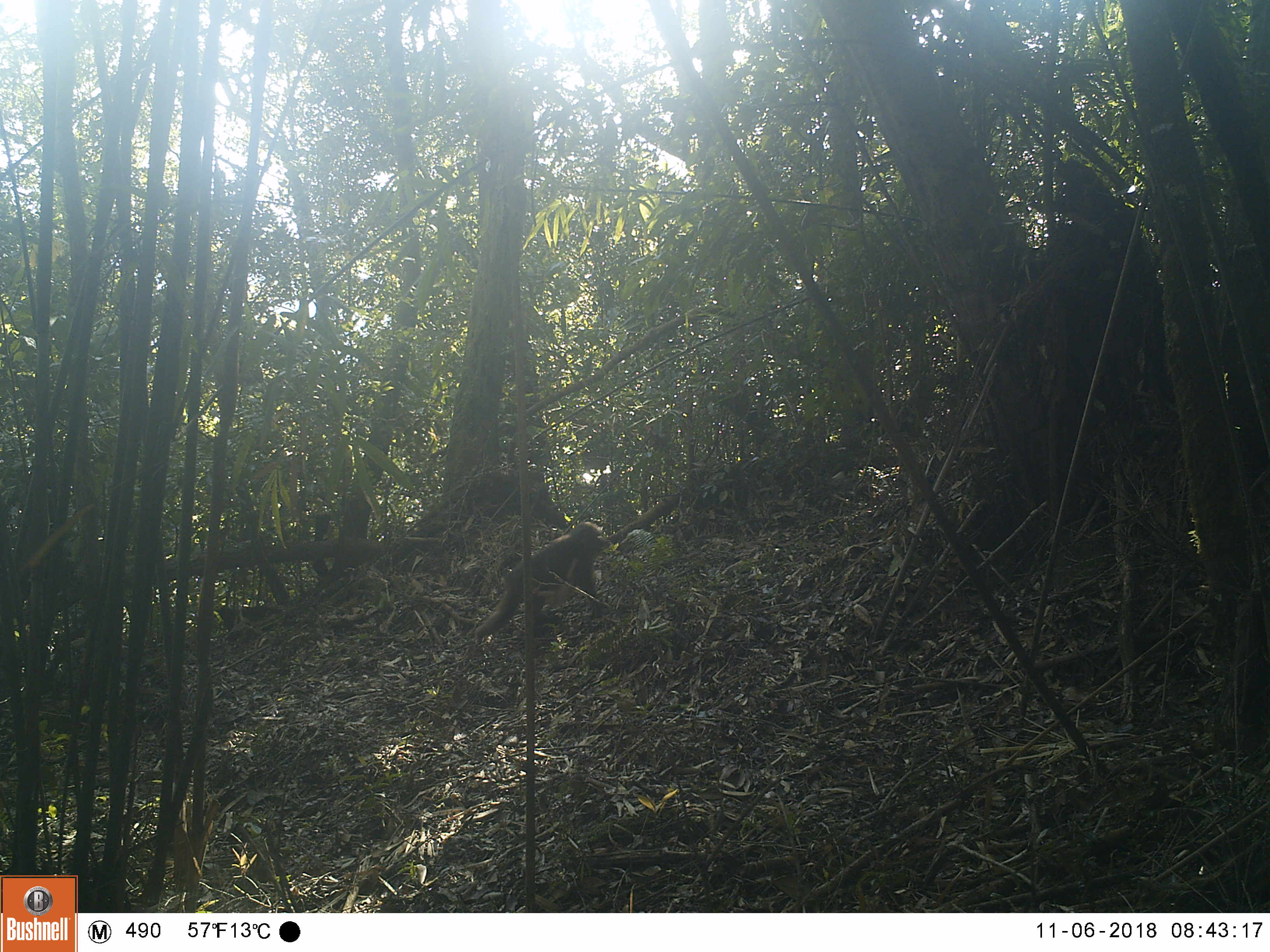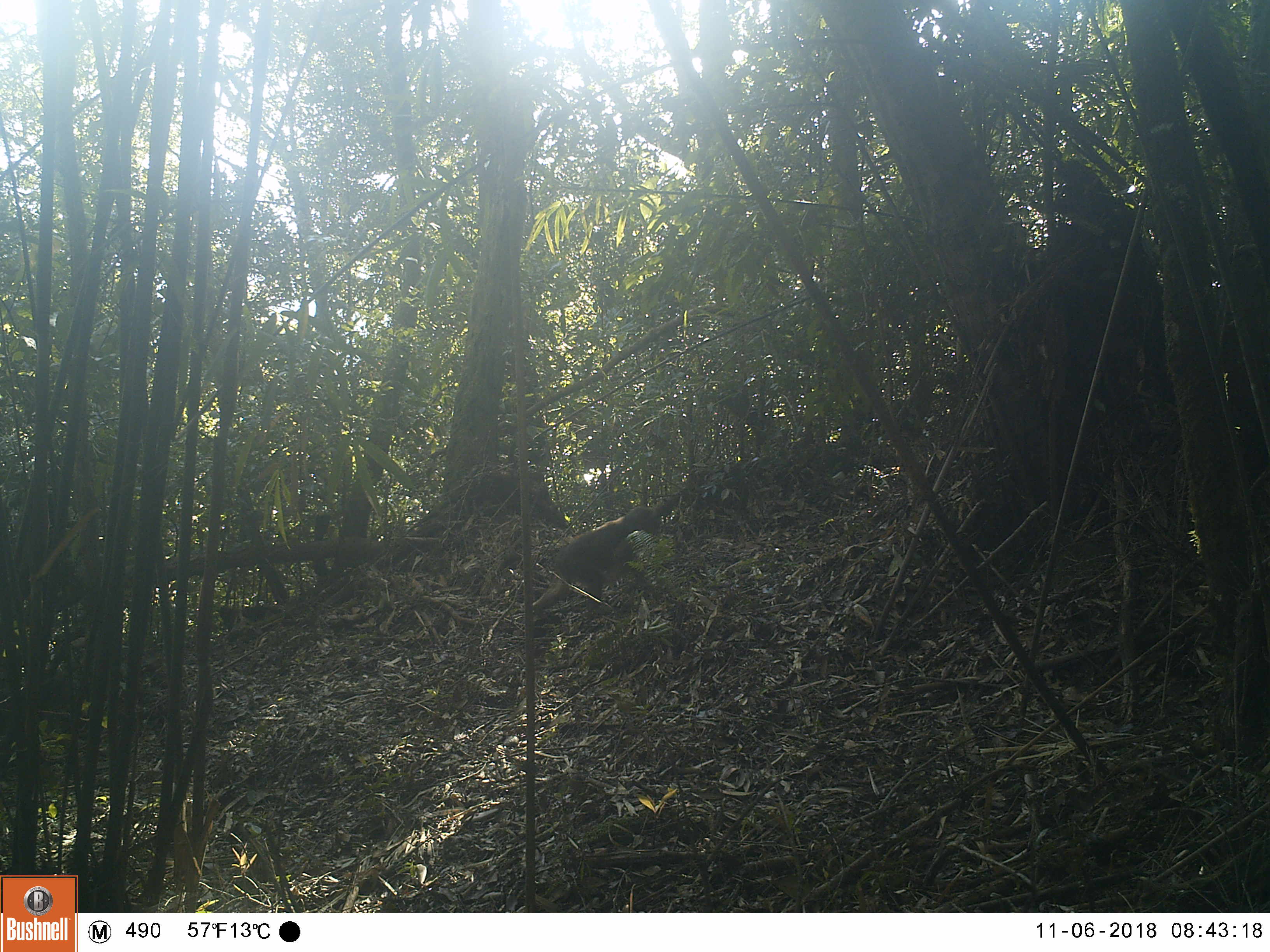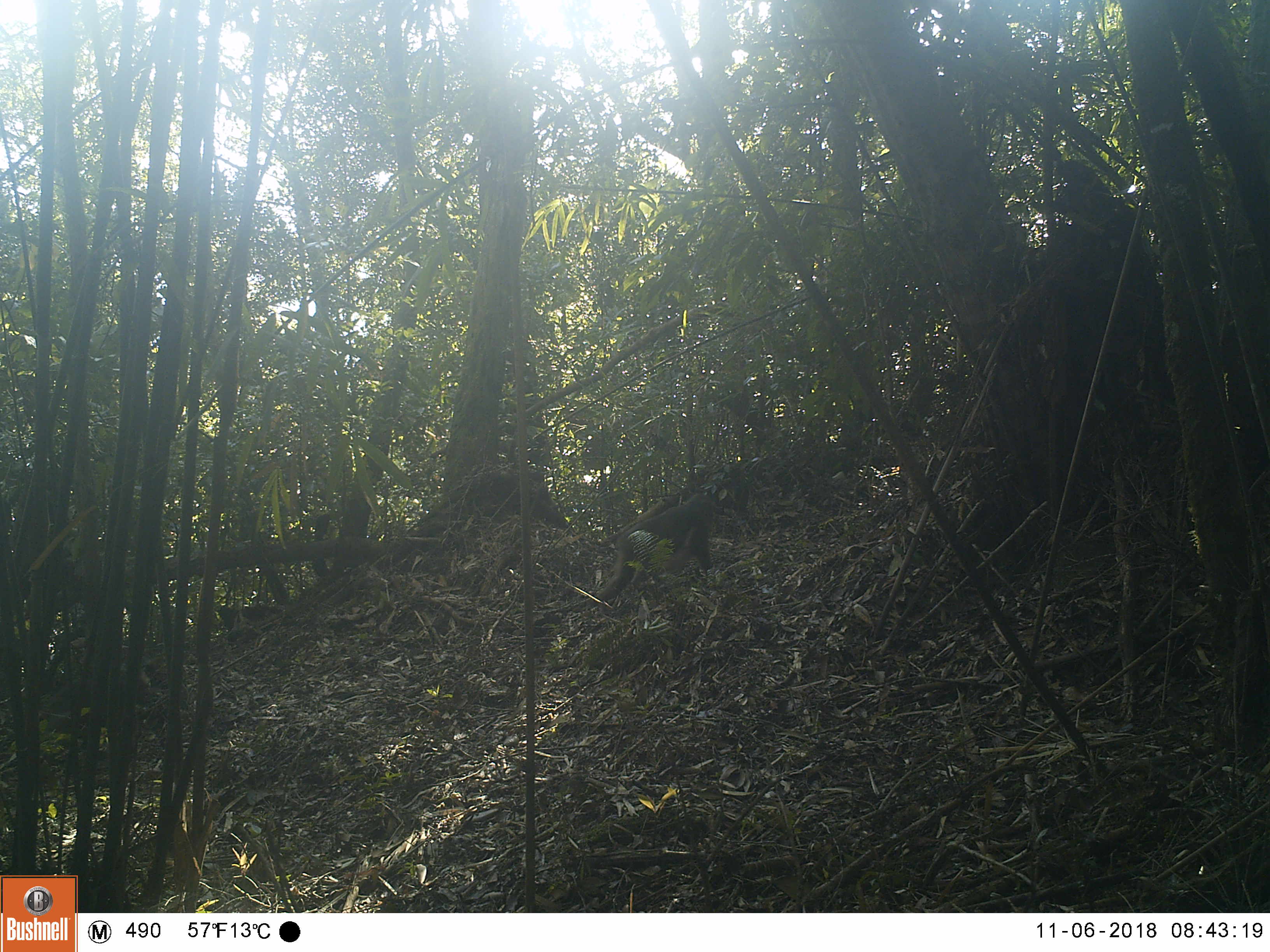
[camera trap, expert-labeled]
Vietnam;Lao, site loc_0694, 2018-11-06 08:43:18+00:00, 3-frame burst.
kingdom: Animalia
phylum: Chordata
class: Mammalia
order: Primates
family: Cercopithecidae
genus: Macaca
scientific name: Macaca arctoides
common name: stump-tailed macaque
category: stump tailed macaque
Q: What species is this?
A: Stump tailed macaque (stump-tailed macaque) (Macaca arctoides).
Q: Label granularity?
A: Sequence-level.